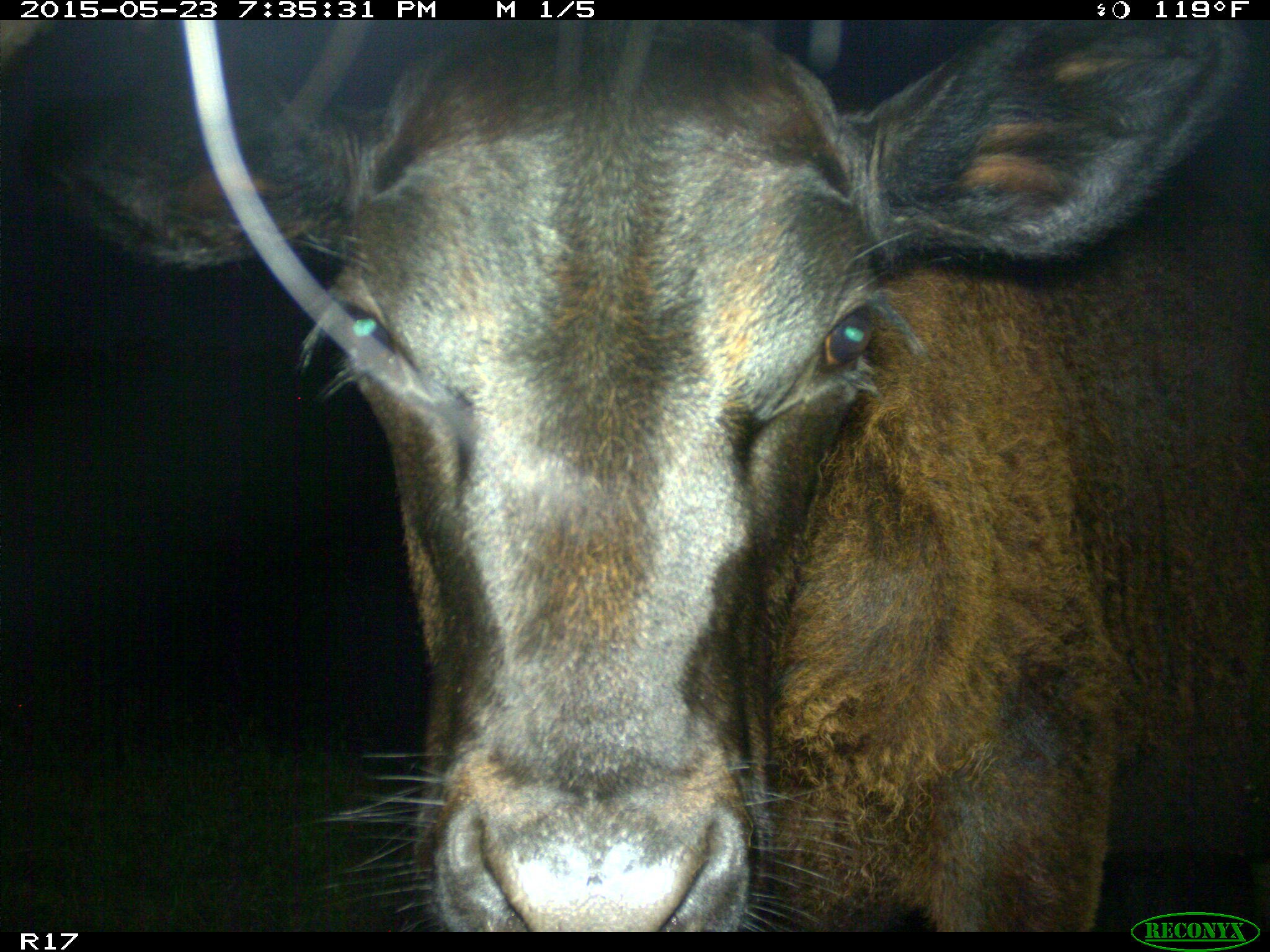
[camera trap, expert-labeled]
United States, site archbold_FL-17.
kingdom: Animalia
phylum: Chordata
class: Mammalia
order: Artiodactyla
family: Bovidae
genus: Bos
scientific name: Bos taurus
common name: domestic cow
Bos taurus (domestic cow).